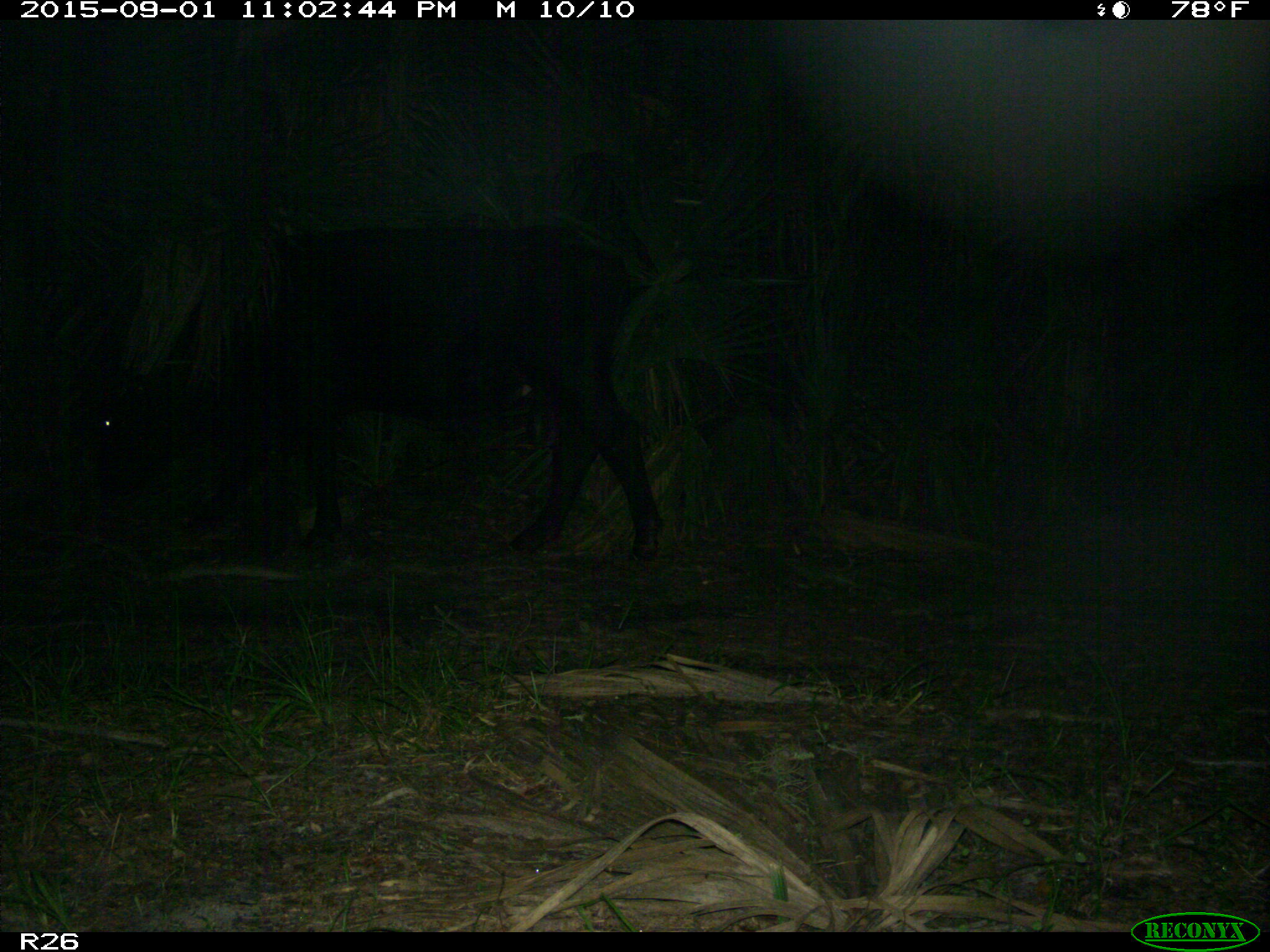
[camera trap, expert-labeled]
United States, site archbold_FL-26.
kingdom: Animalia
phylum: Chordata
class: Mammalia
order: Artiodactyla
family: Bovidae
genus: Bos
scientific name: Bos taurus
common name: domestic cow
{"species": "Bos taurus (domestic cow)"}